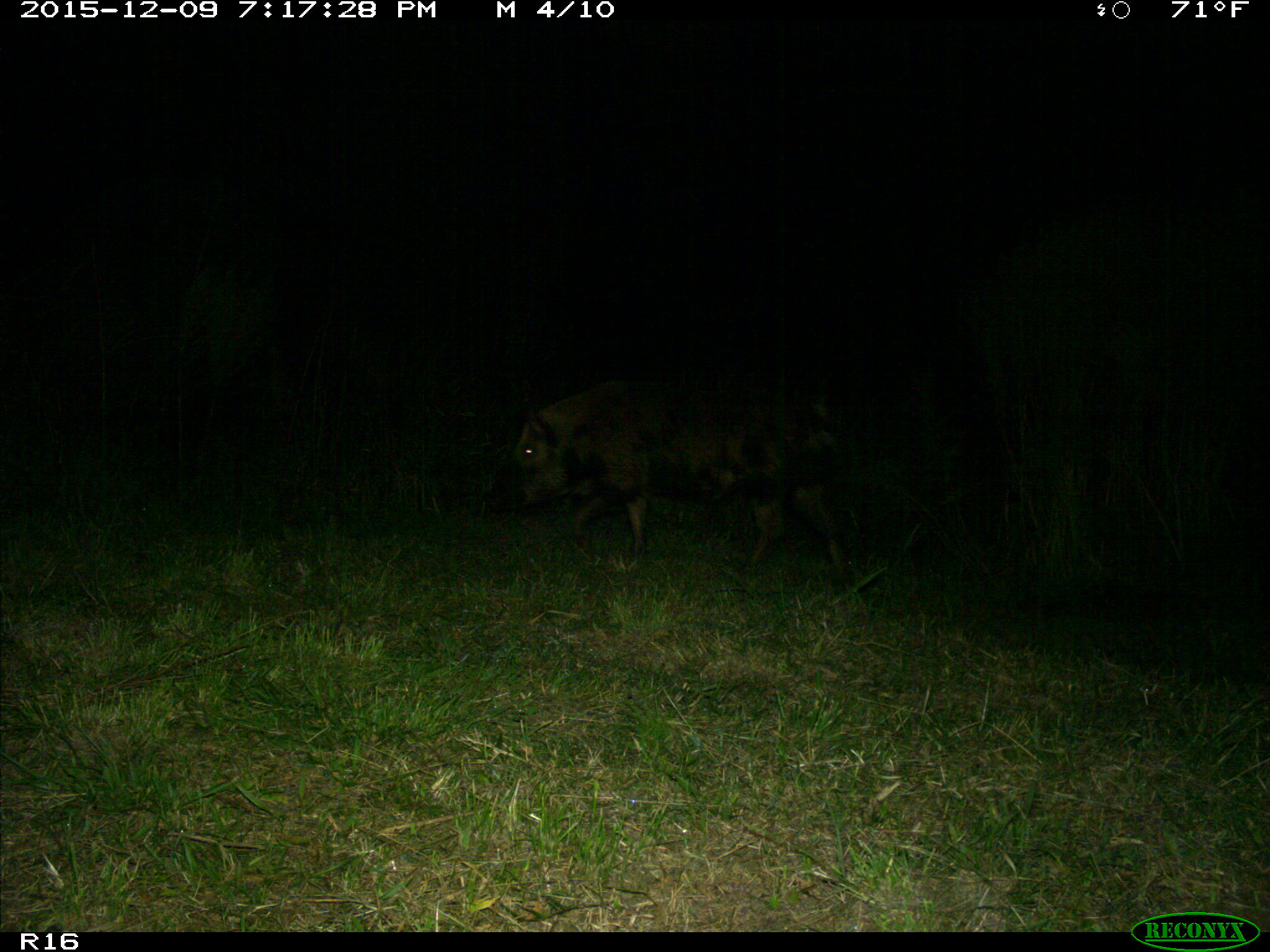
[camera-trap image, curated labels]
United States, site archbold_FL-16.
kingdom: Animalia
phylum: Chordata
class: Mammalia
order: Artiodactyla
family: Suidae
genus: Sus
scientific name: Sus scrofa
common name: wild boar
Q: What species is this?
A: Sus scrofa (wild boar).